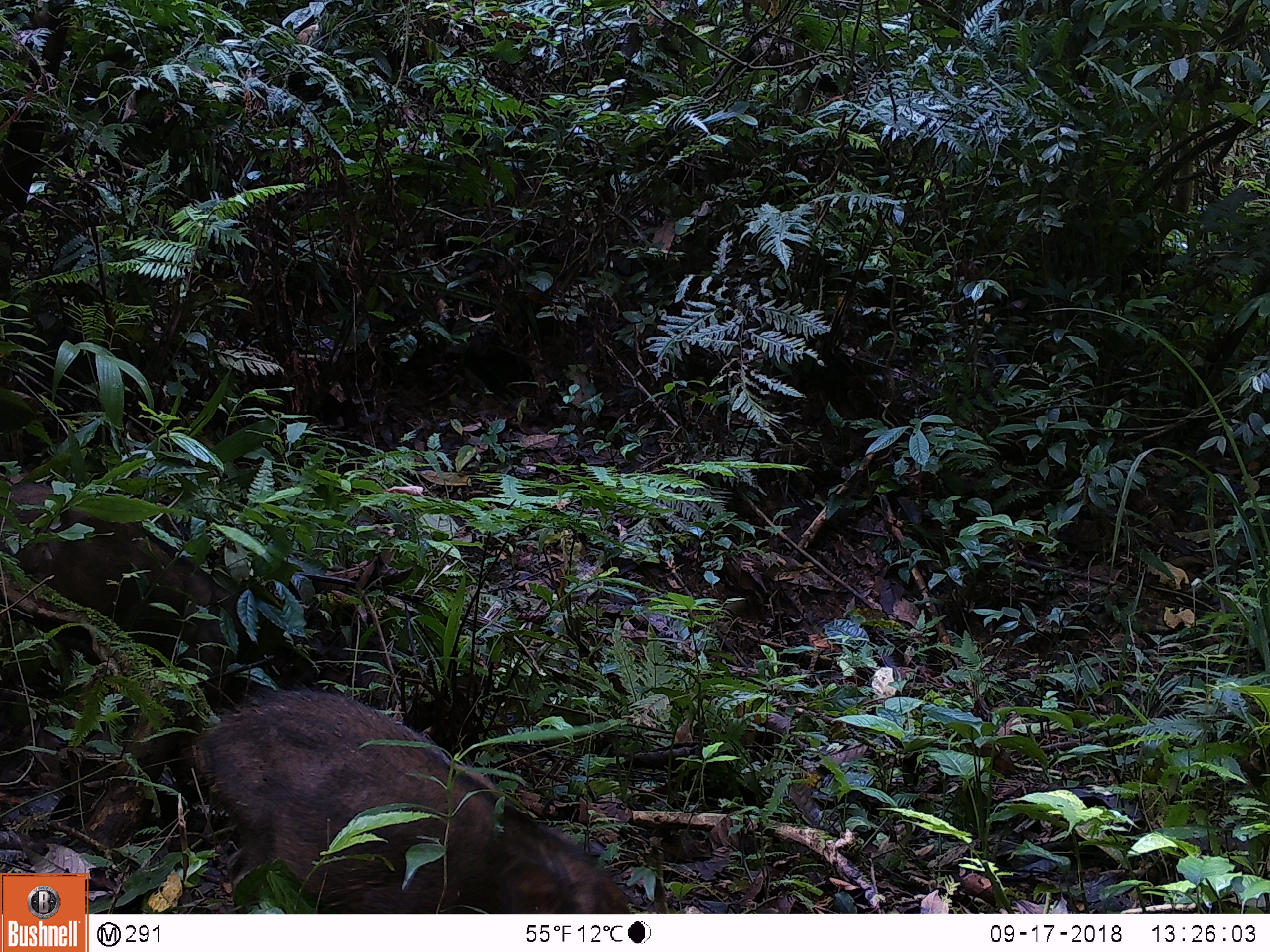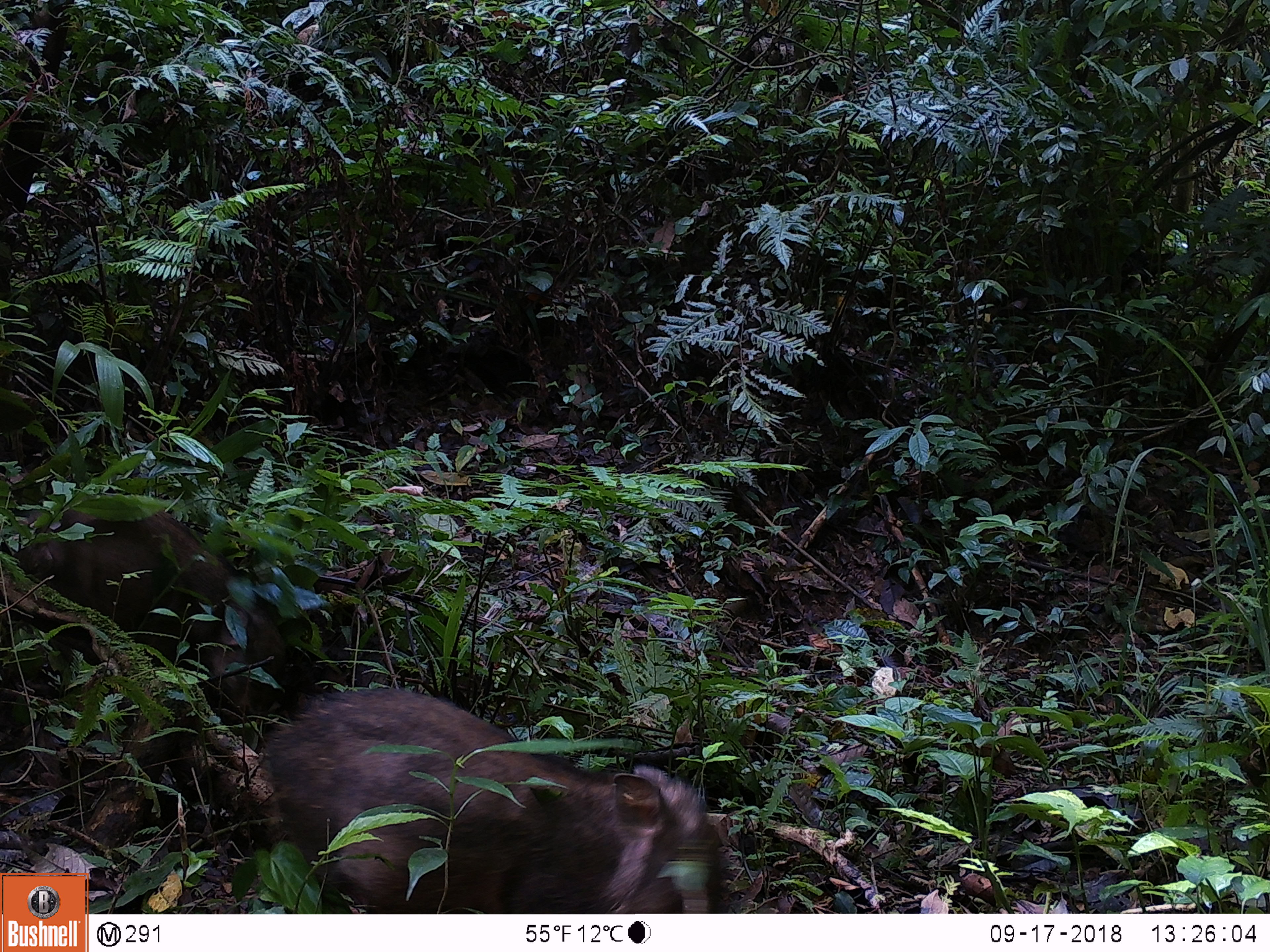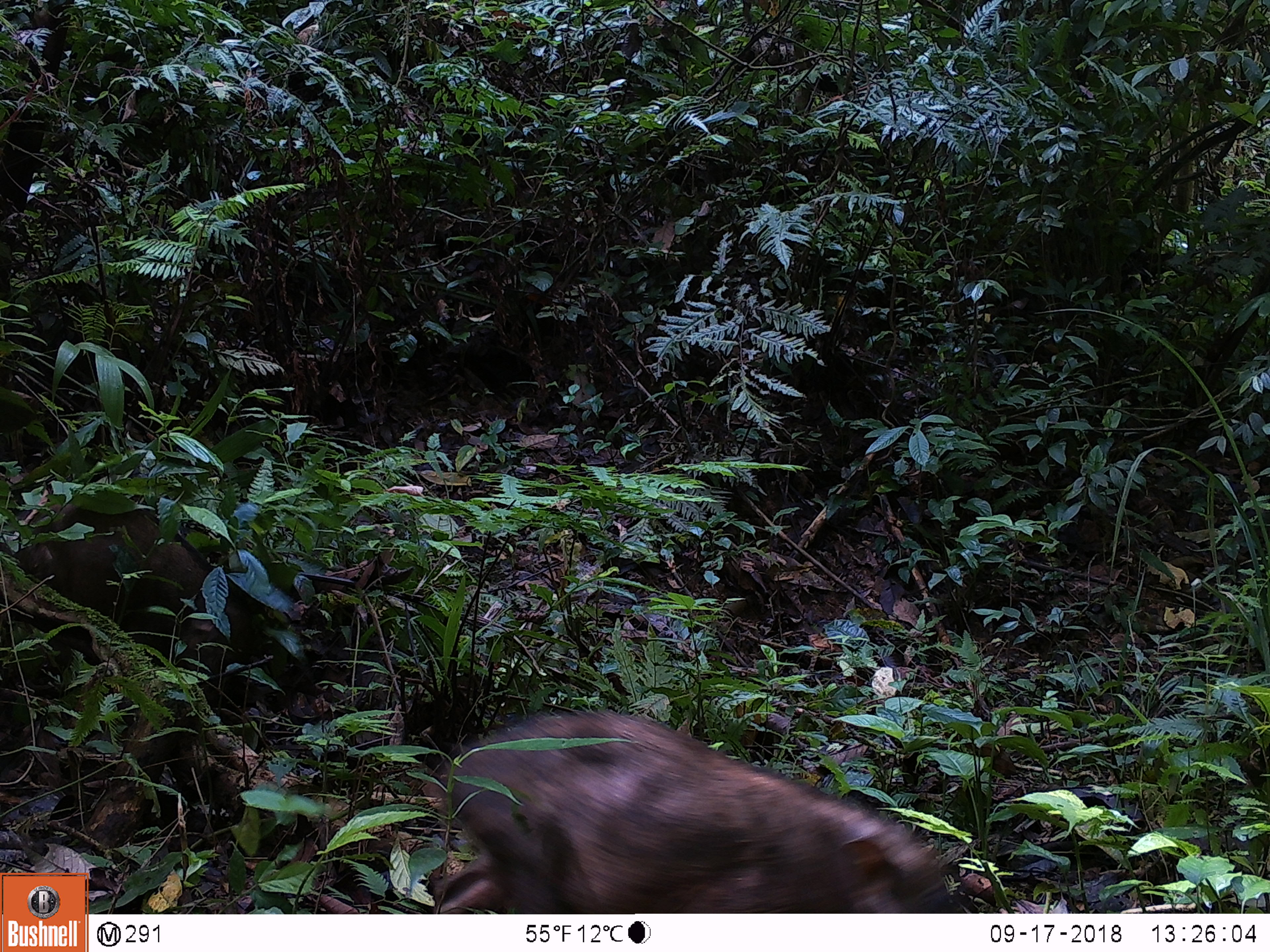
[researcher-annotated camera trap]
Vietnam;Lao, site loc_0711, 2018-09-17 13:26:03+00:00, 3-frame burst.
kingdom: Animalia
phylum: Chordata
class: Mammalia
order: Artiodactyla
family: Suidae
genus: Sus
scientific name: Sus scrofa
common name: eurasian wild pig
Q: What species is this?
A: Eurasian wild pig (Sus scrofa).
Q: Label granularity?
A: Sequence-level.